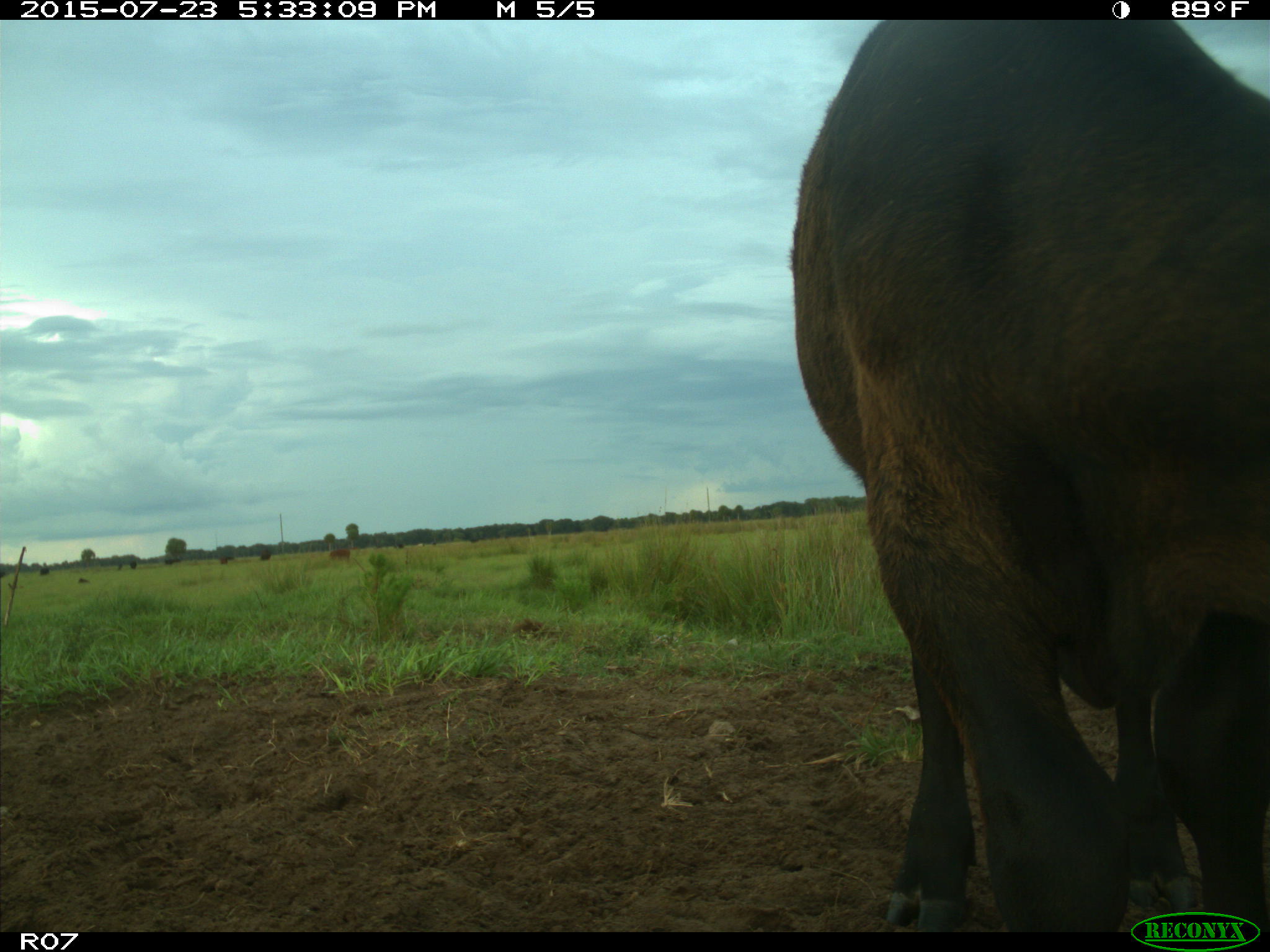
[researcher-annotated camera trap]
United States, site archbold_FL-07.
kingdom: Animalia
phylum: Chordata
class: Mammalia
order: Artiodactyla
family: Bovidae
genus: Bos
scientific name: Bos taurus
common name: domestic cow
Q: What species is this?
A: Bos taurus (domestic cow).